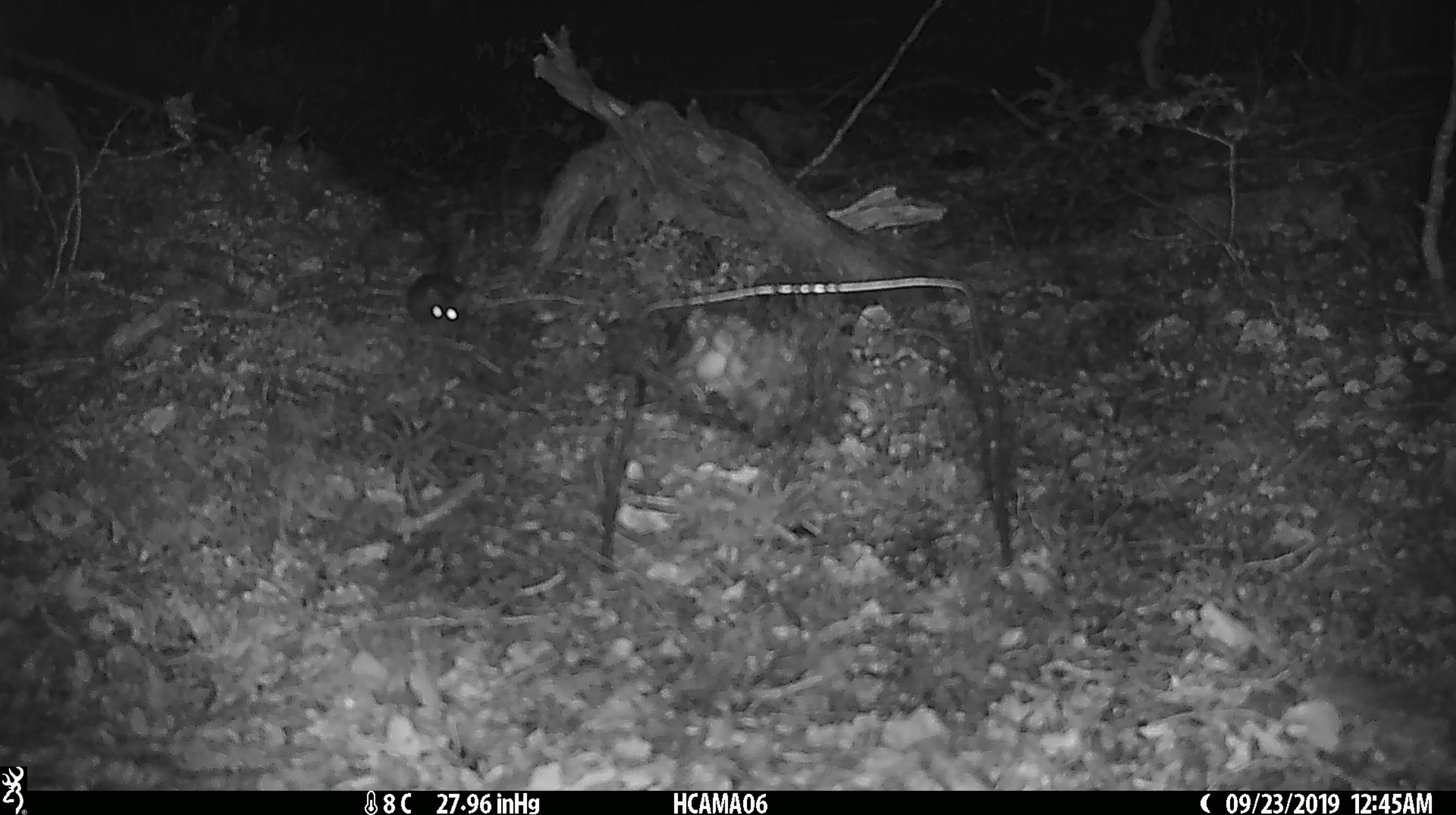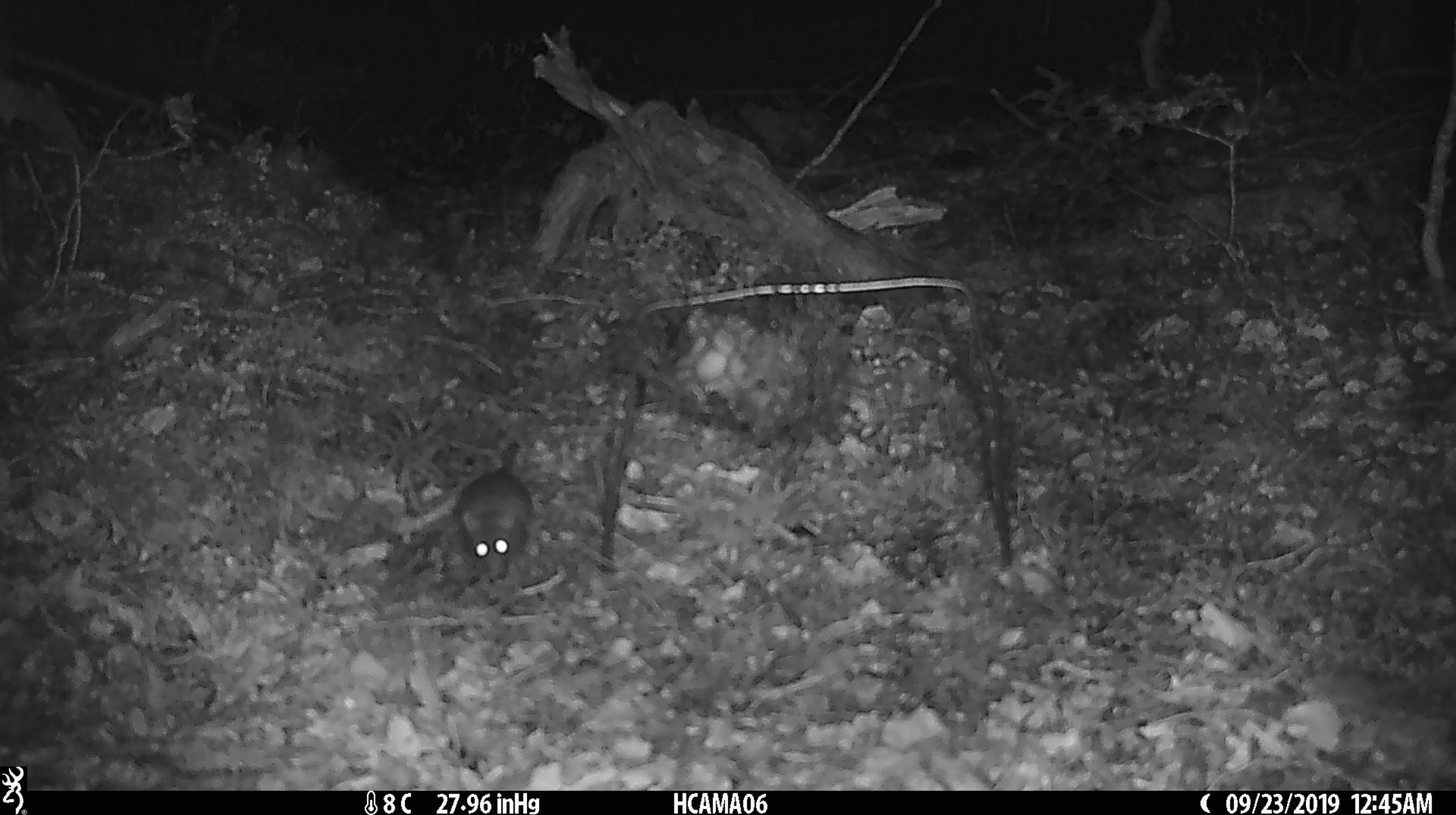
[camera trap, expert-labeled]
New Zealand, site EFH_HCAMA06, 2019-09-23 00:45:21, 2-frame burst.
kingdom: Animalia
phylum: Chordata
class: Mammalia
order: Rodentia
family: Muridae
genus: Rattus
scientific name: Rattus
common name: rat